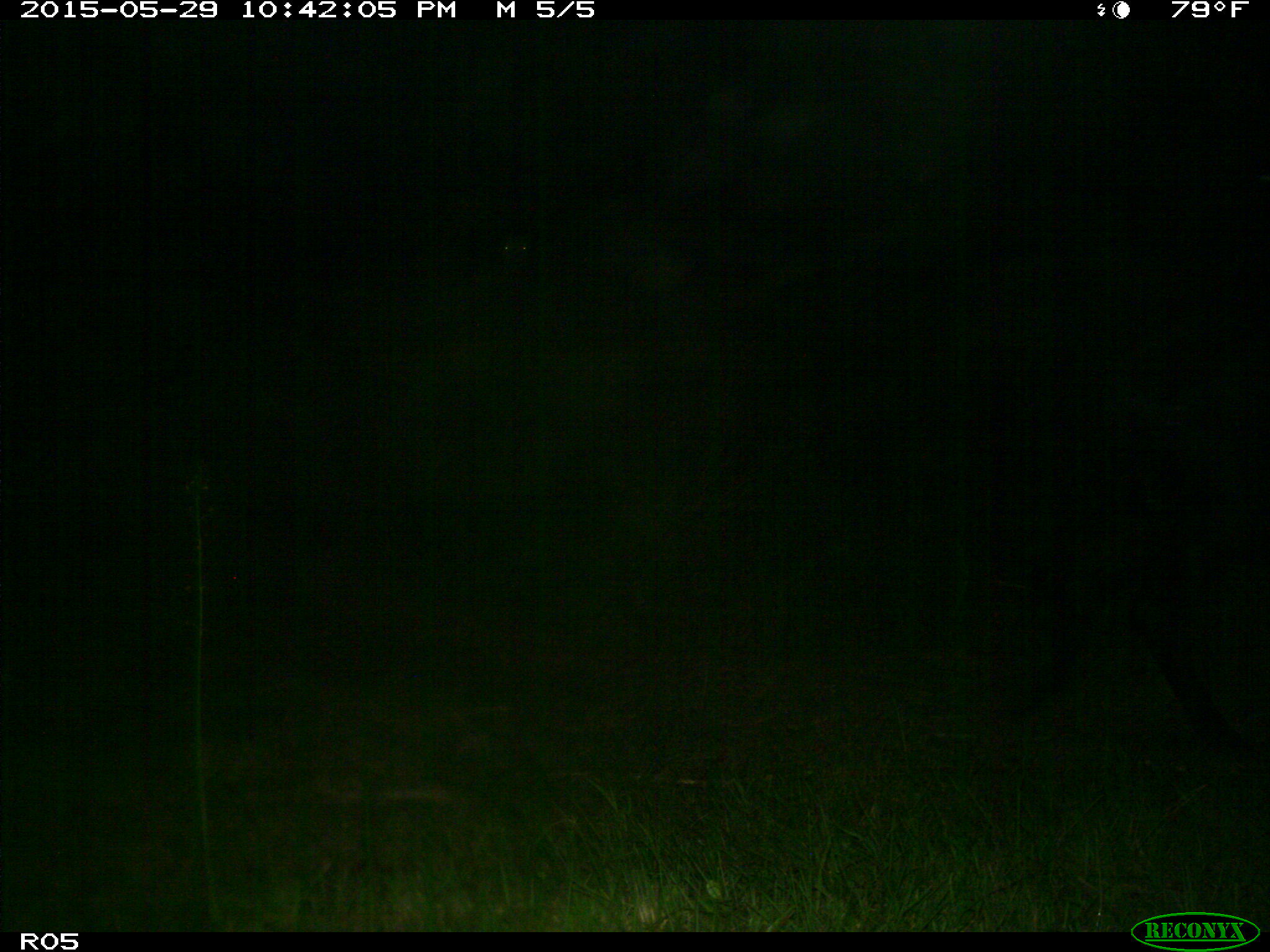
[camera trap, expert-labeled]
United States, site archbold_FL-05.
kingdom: Animalia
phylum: Chordata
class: Mammalia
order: Artiodactyla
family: Bovidae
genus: Bos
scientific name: Bos taurus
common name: domestic cow